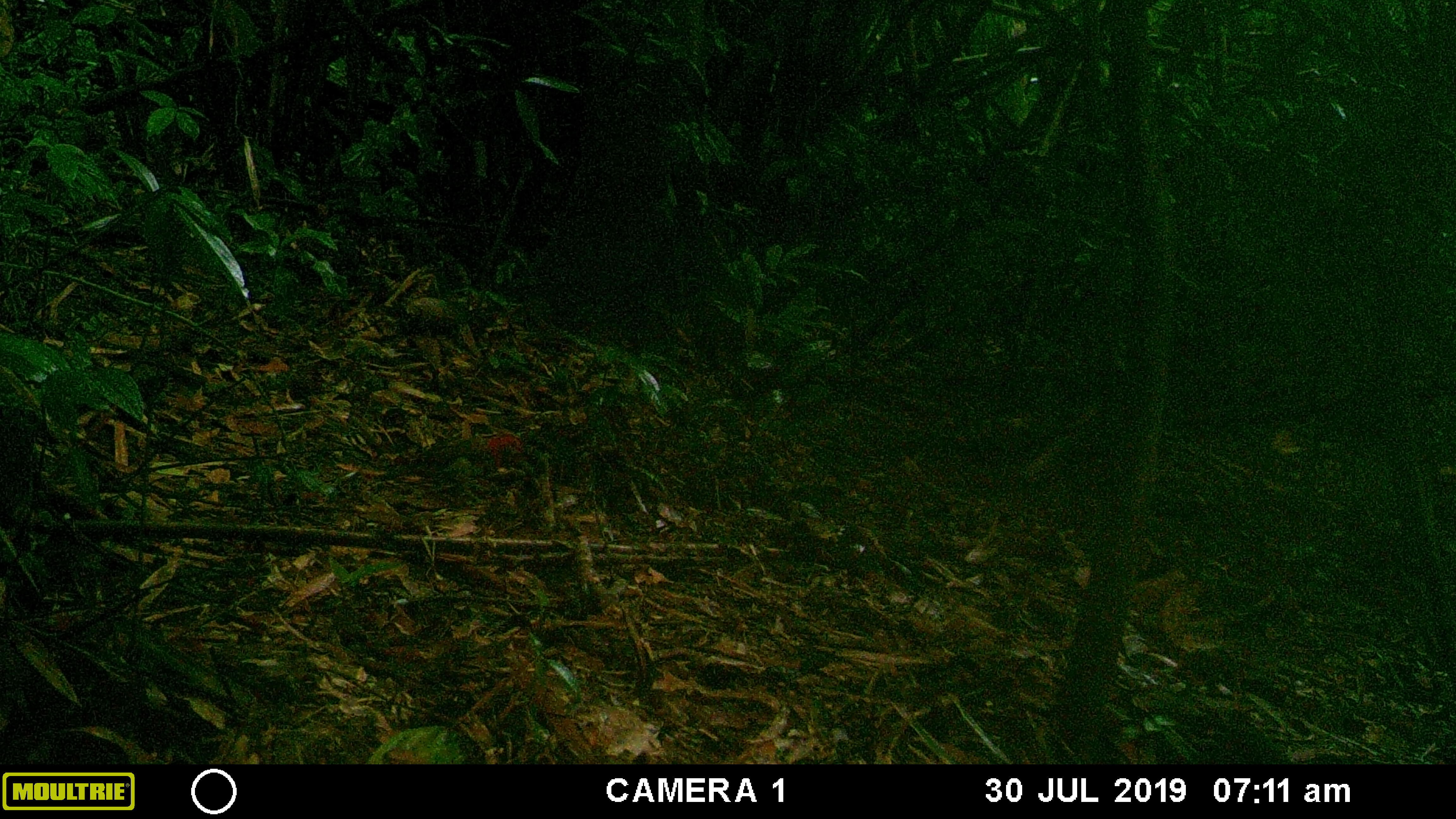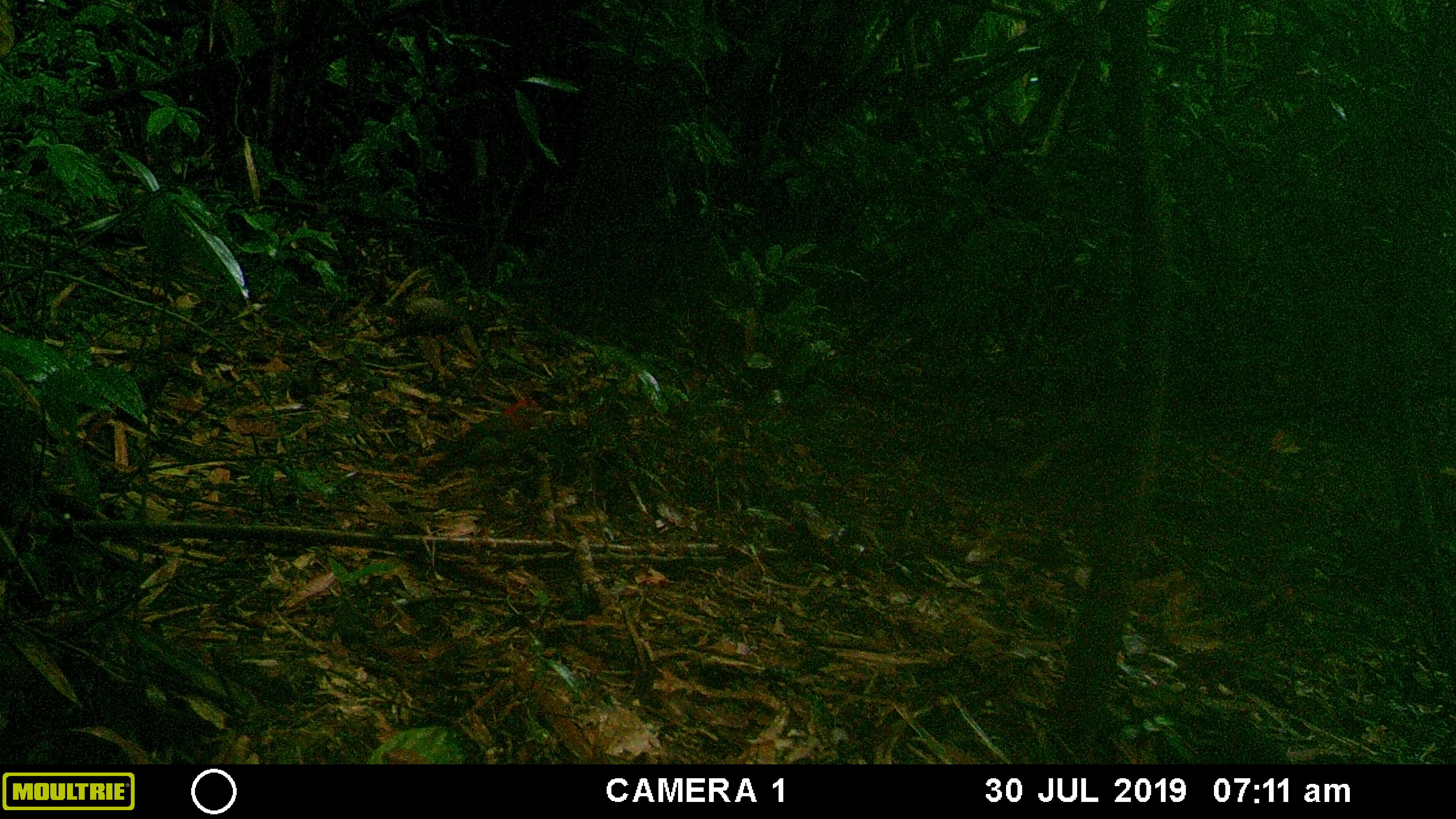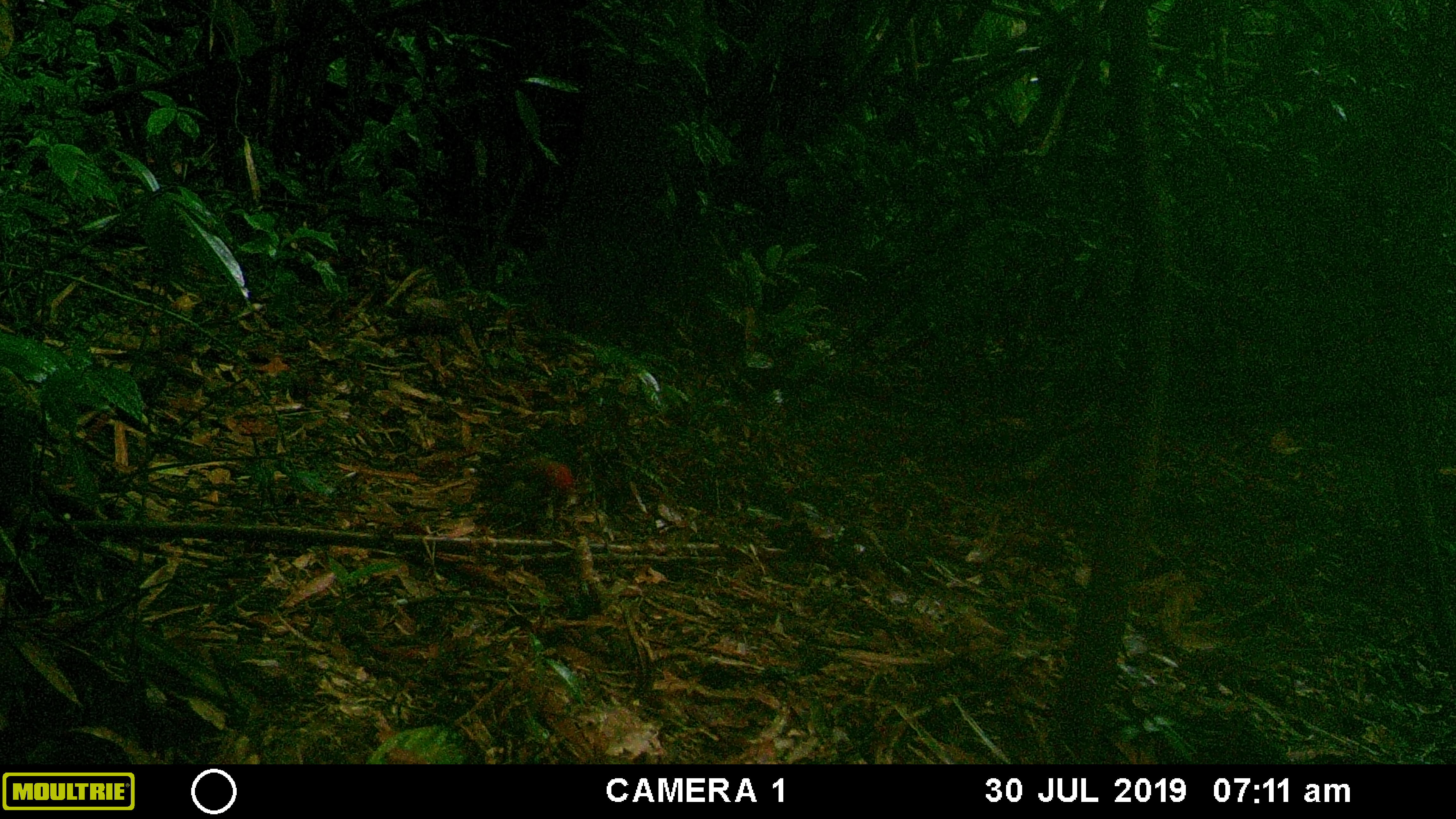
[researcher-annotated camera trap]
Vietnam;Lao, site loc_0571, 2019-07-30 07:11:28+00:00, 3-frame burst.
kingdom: Animalia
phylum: Chordata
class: Aves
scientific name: Aves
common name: bird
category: unidentified bird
Unidentified bird (bird) (Aves). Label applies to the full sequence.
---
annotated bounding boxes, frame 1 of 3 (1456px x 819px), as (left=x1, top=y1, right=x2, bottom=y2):
unidentified bird: (left=395, top=430, right=535, bottom=477)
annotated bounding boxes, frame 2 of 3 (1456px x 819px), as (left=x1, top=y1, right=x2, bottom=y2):
unidentified bird: (left=422, top=397, right=560, bottom=481)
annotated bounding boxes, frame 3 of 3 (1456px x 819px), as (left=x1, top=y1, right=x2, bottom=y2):
unidentified bird: (left=471, top=457, right=577, bottom=508)